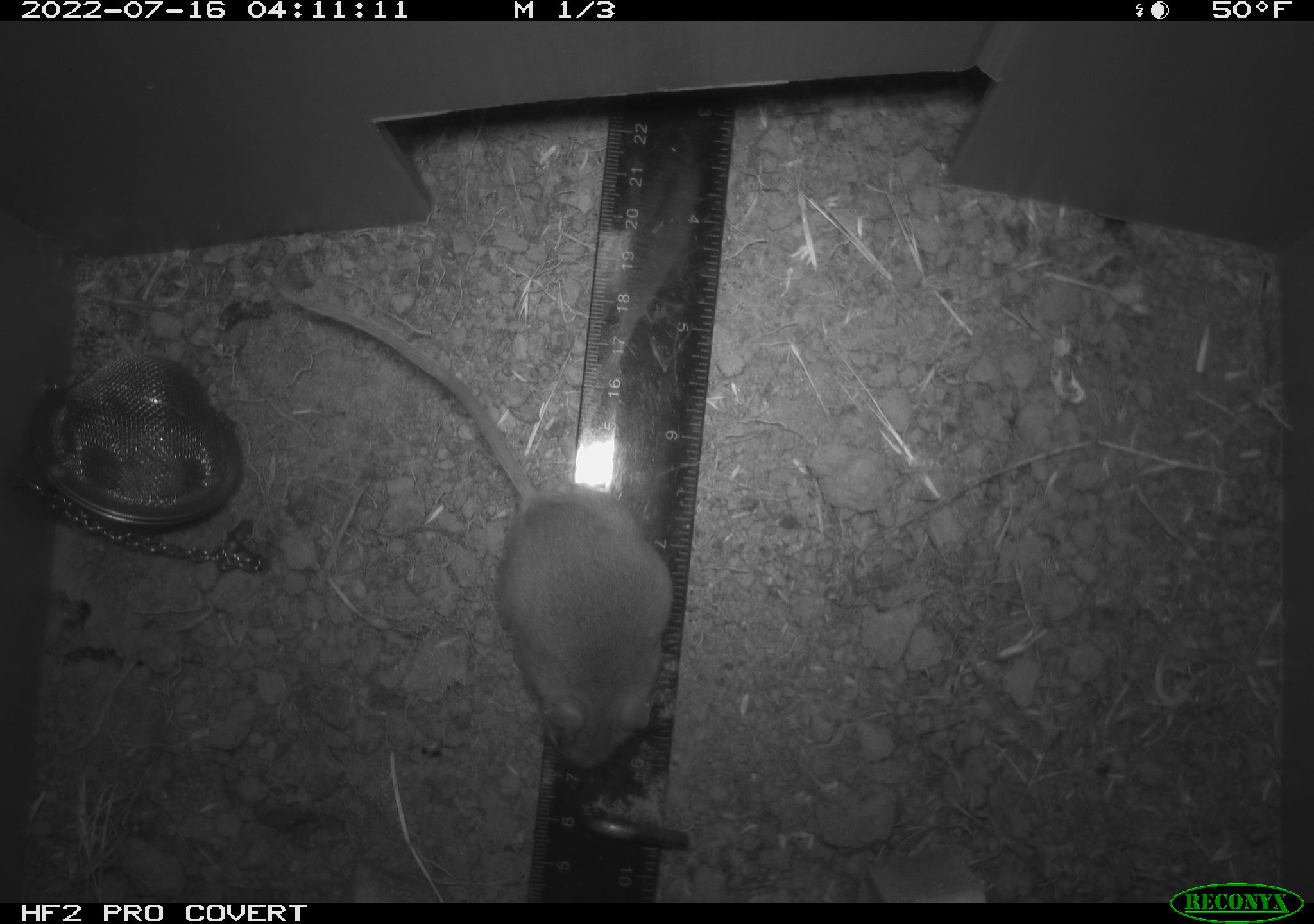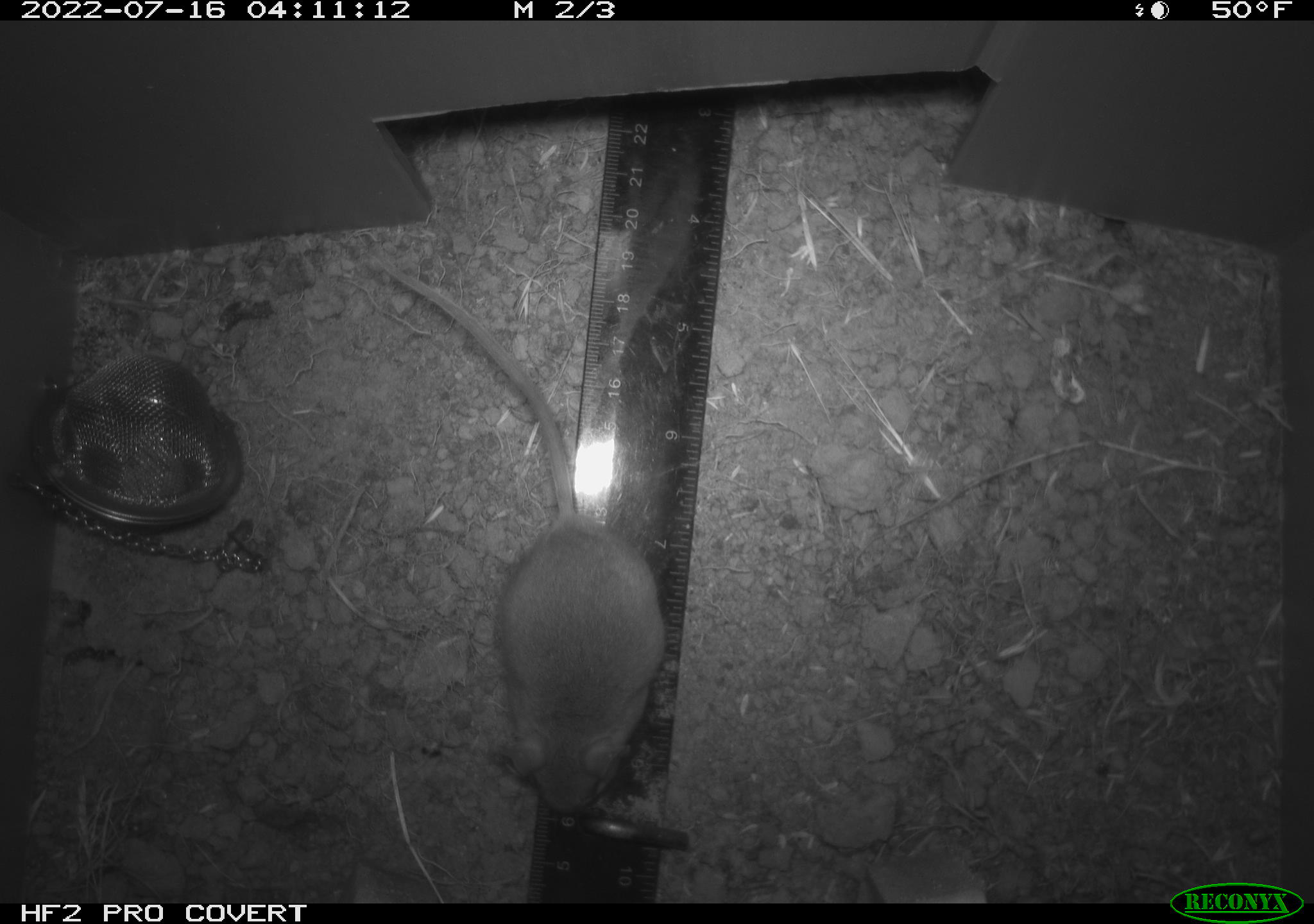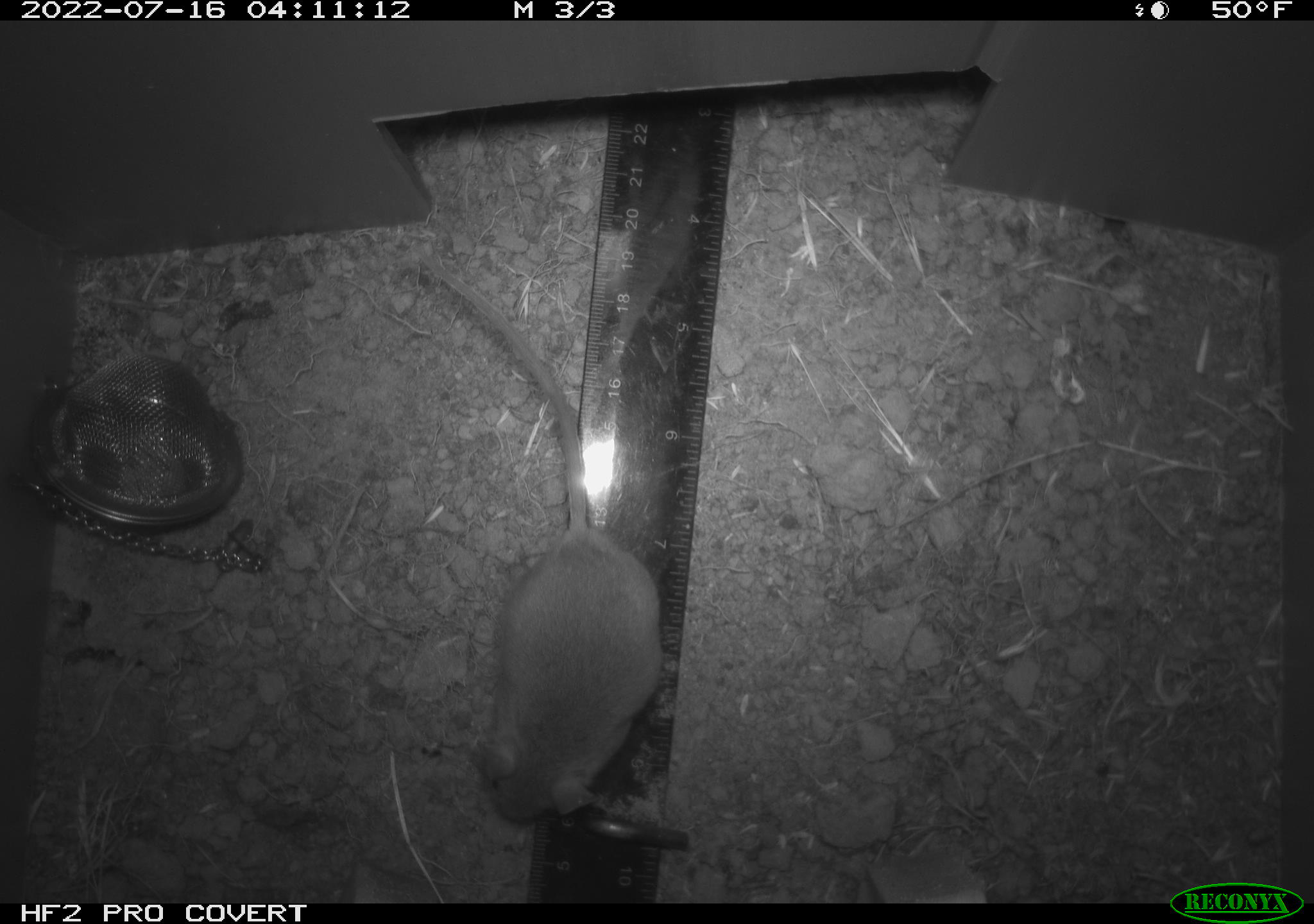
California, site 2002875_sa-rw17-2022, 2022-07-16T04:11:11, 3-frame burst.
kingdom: Animalia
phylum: Chordata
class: Mammalia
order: Rodentia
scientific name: Rodentia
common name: mouse species